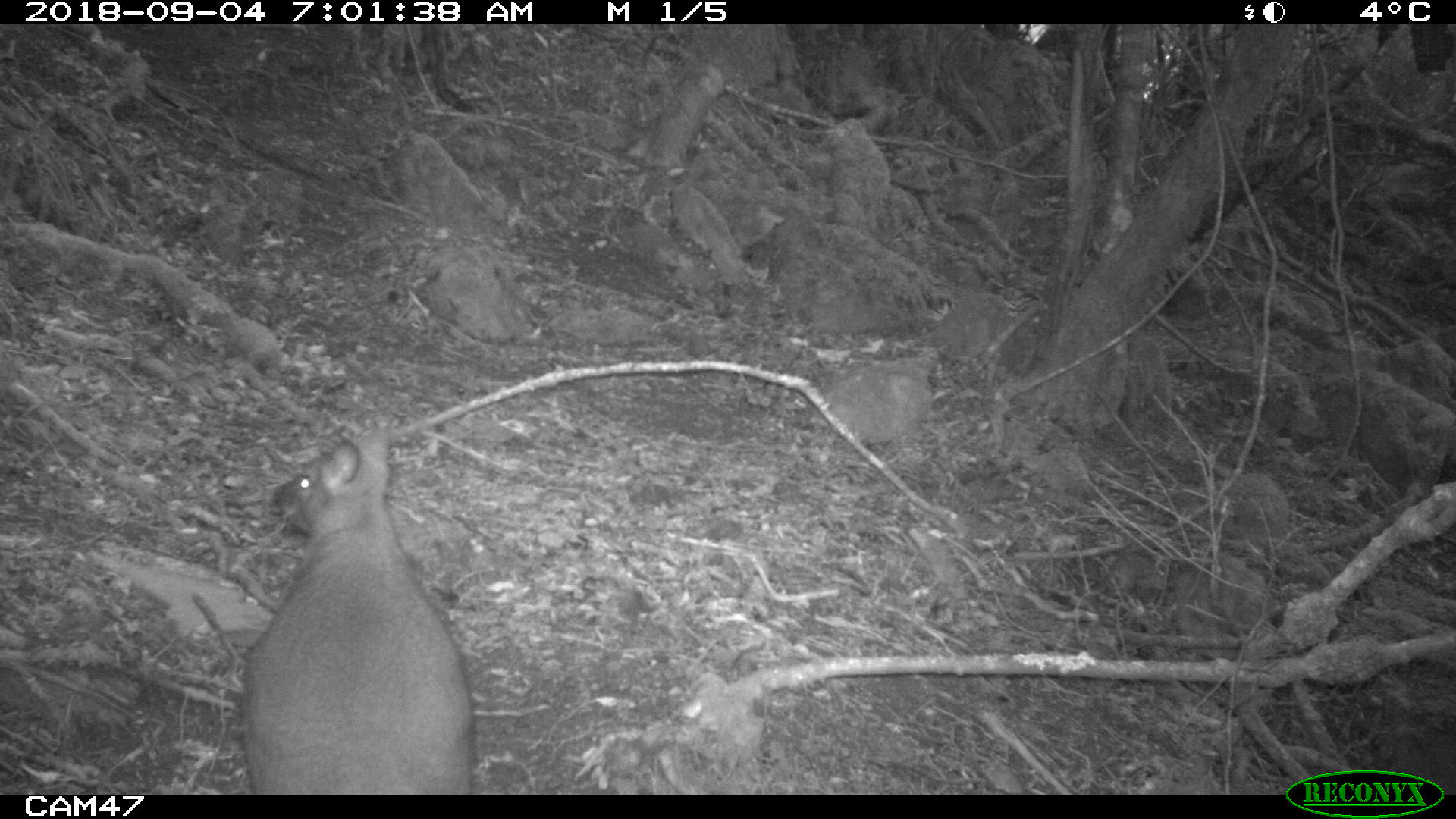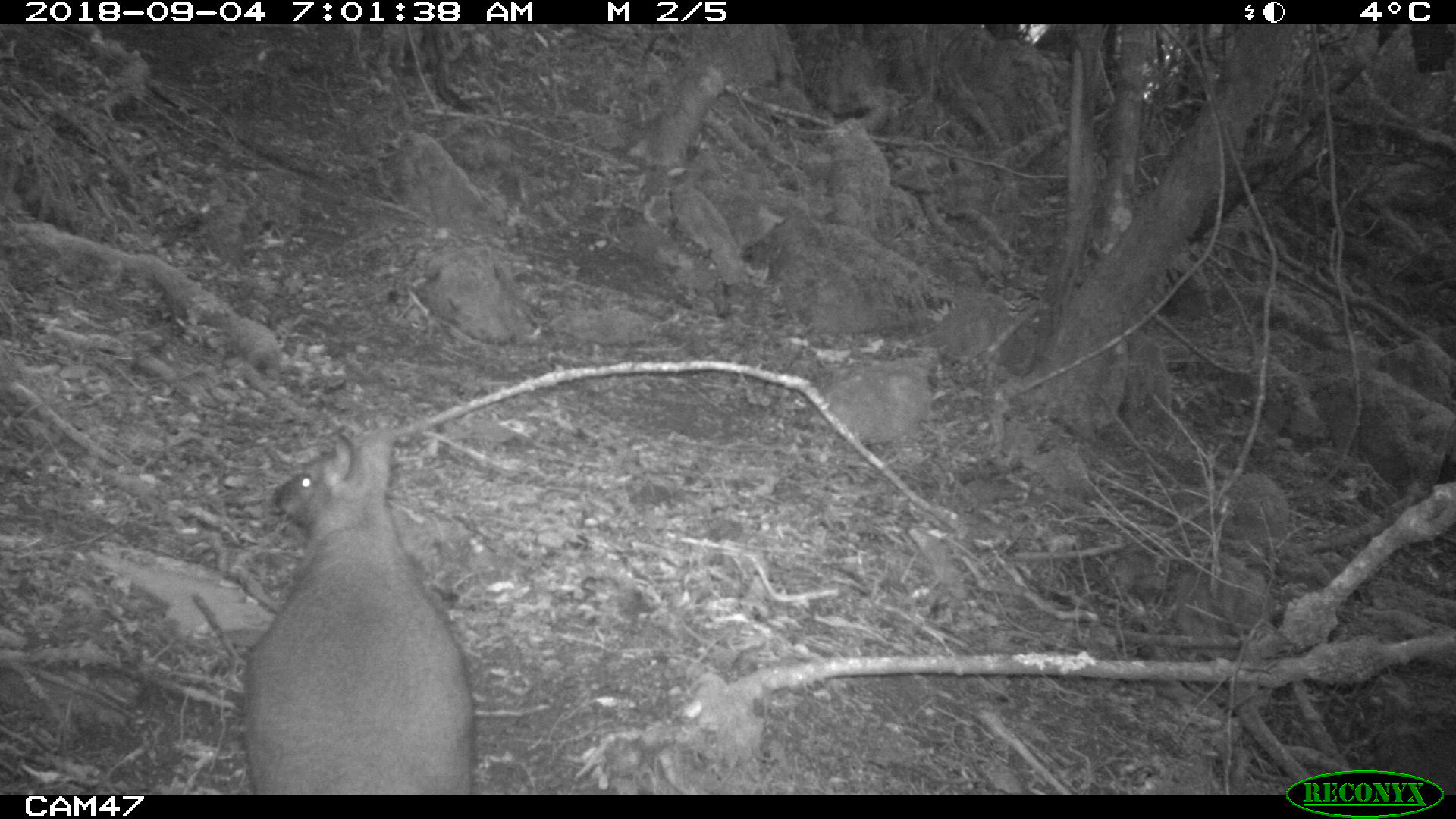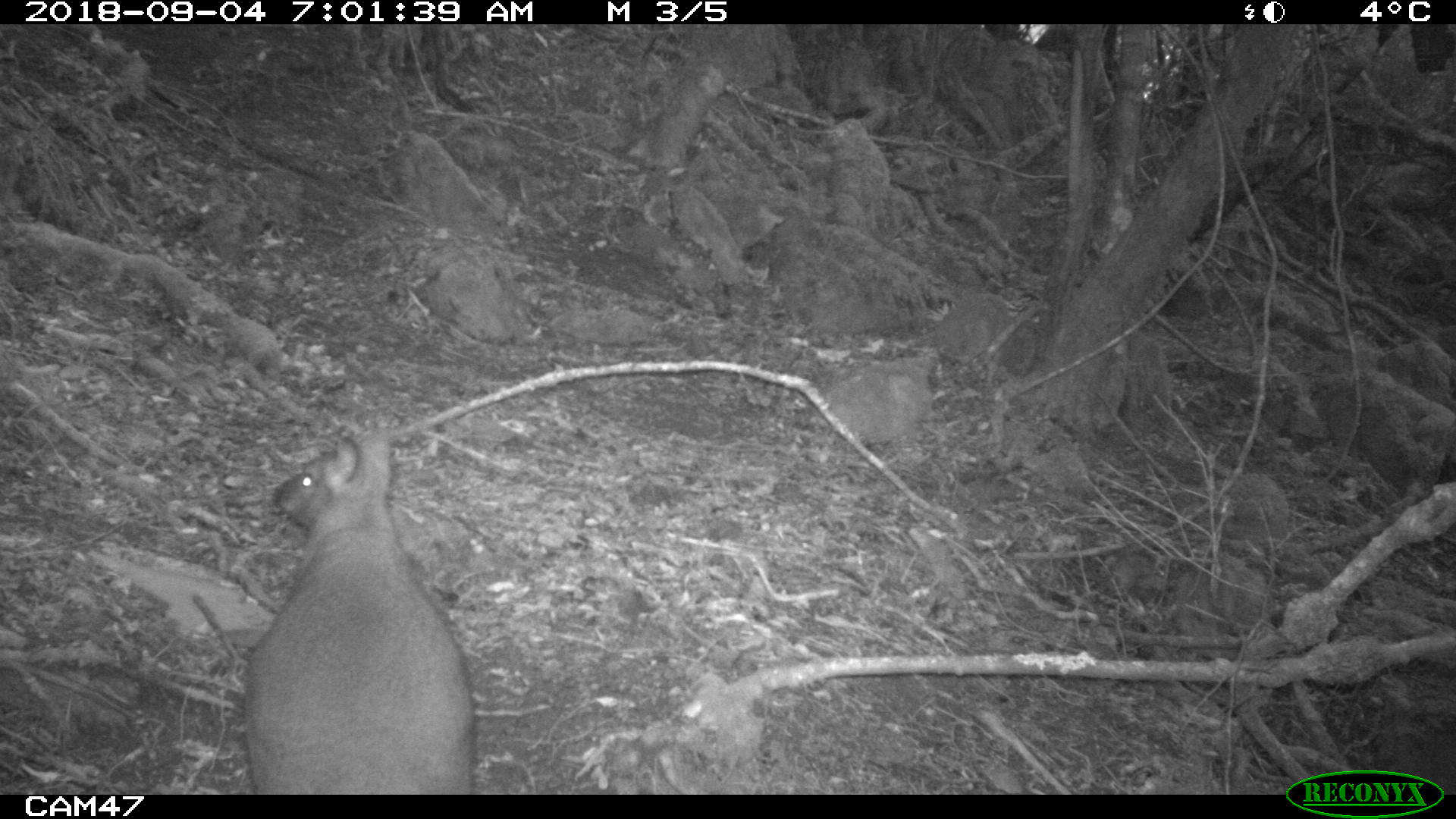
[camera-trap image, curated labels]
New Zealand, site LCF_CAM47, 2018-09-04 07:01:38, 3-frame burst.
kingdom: Animalia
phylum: Chordata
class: Mammalia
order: Diprotodontia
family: Macropodidae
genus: Notamacropus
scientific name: Notamacropus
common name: wallaby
Wallaby (Notamacropus).